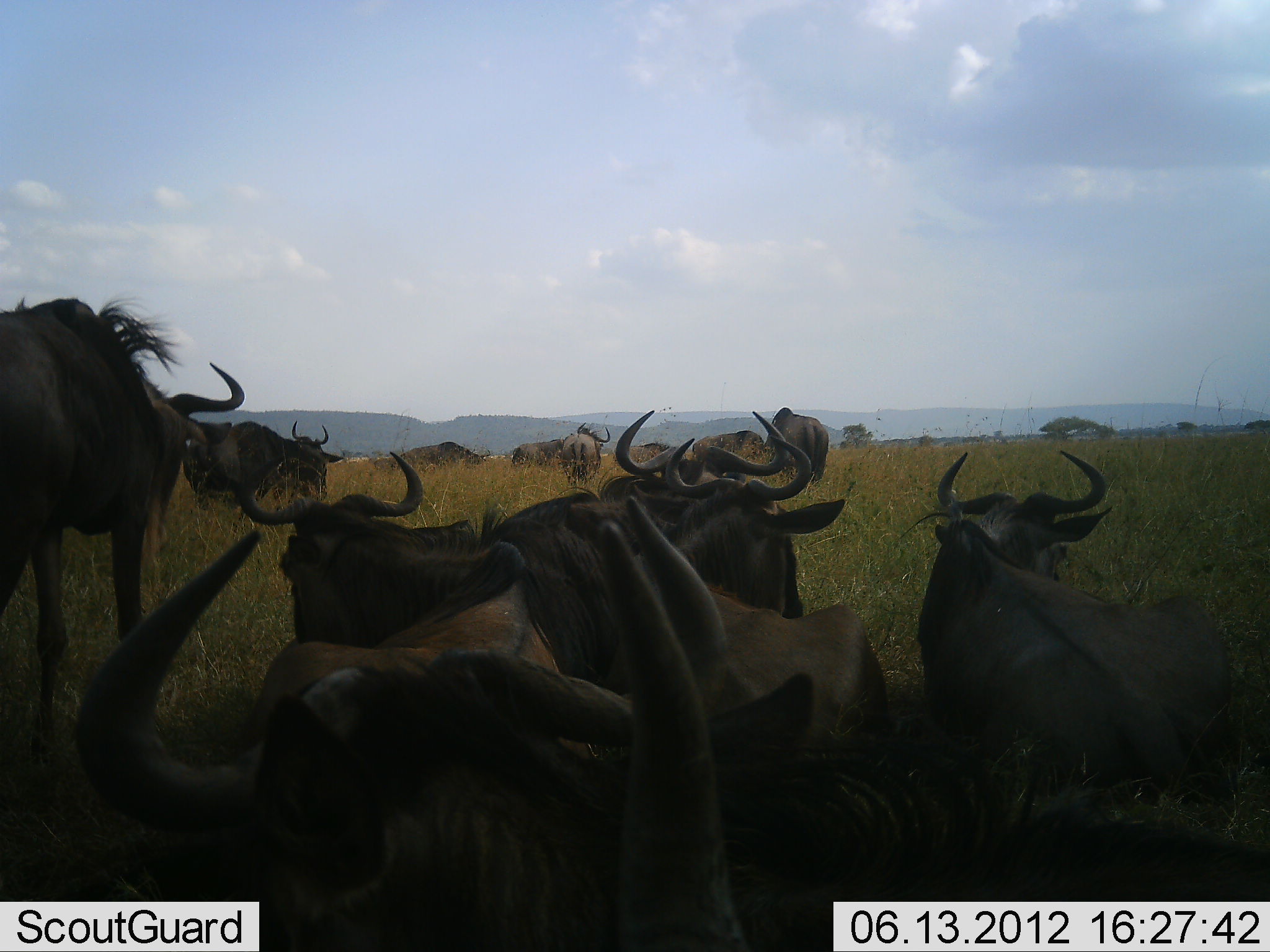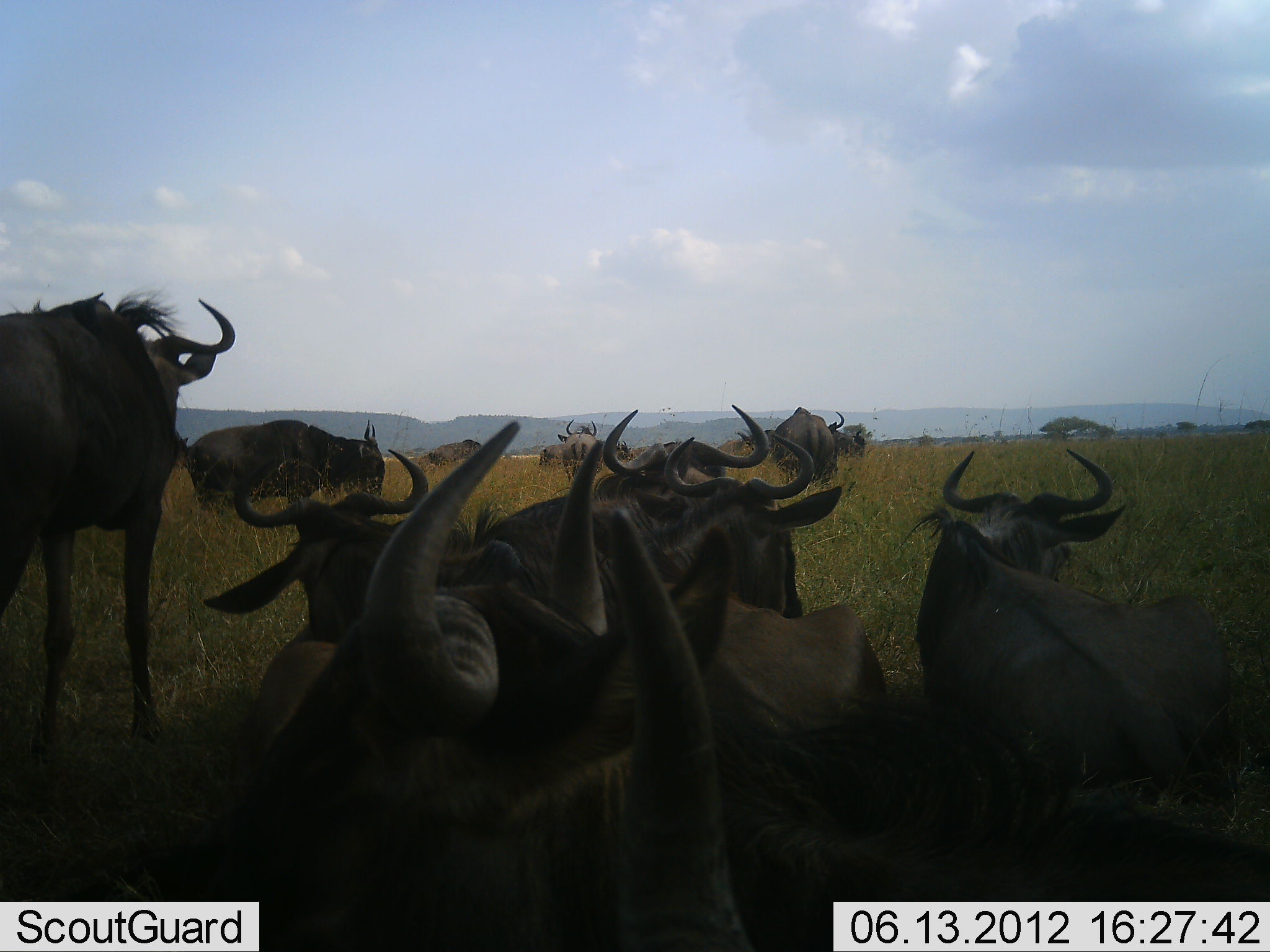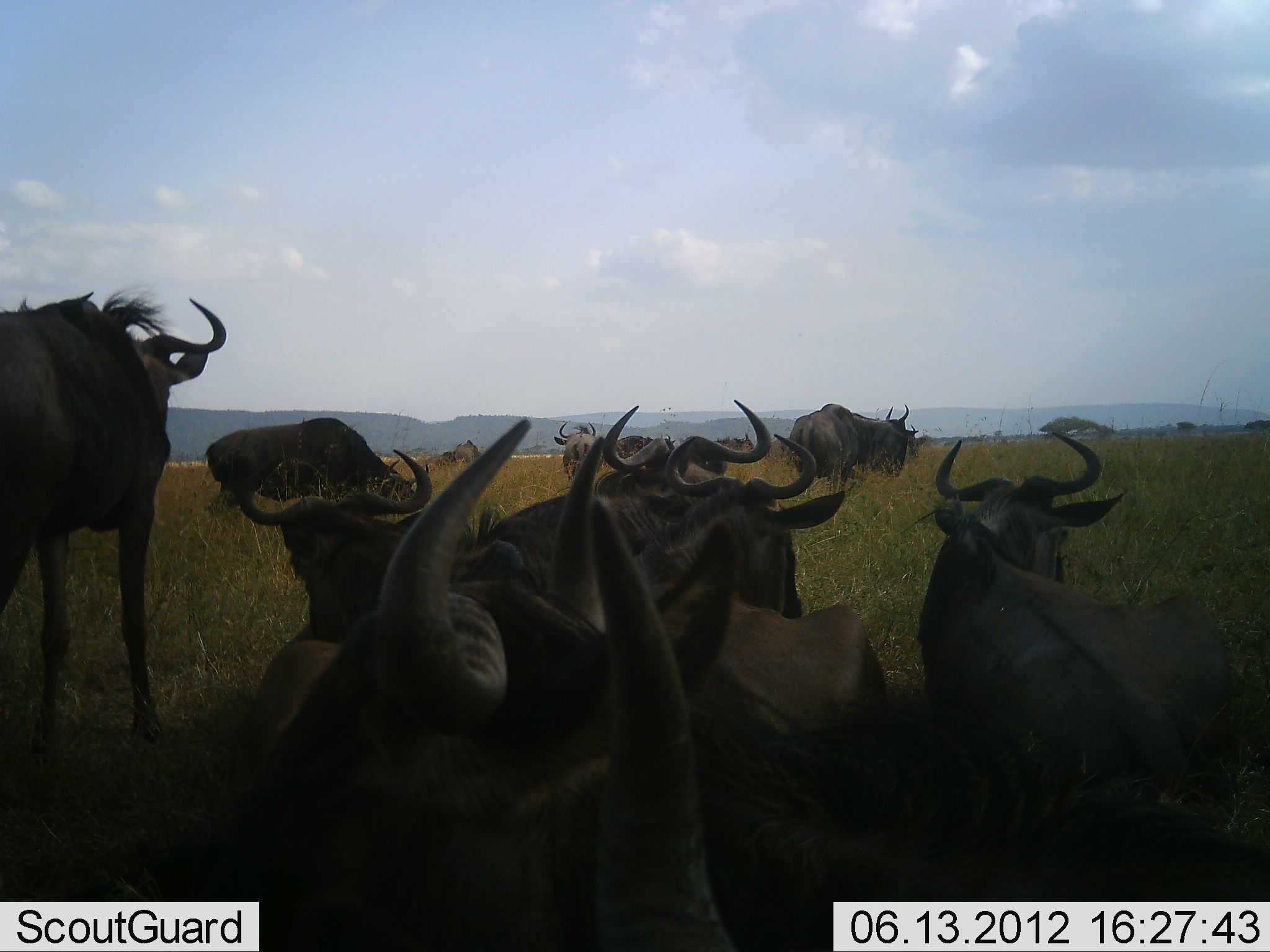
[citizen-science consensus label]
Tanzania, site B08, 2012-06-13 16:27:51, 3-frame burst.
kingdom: Animalia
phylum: Chordata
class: Mammalia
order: Artiodactyla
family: Bovidae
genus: Connochaetes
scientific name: Connochaetes taurinus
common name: blue wildebeest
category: wildebeest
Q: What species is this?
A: Wildebeest (blue wildebeest) (Connochaetes taurinus).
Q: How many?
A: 11-50.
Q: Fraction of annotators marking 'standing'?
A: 50%.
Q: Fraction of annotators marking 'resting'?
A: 80%.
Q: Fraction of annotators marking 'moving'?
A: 30%.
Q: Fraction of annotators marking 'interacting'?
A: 0%.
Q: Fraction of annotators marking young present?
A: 0%.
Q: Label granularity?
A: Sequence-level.